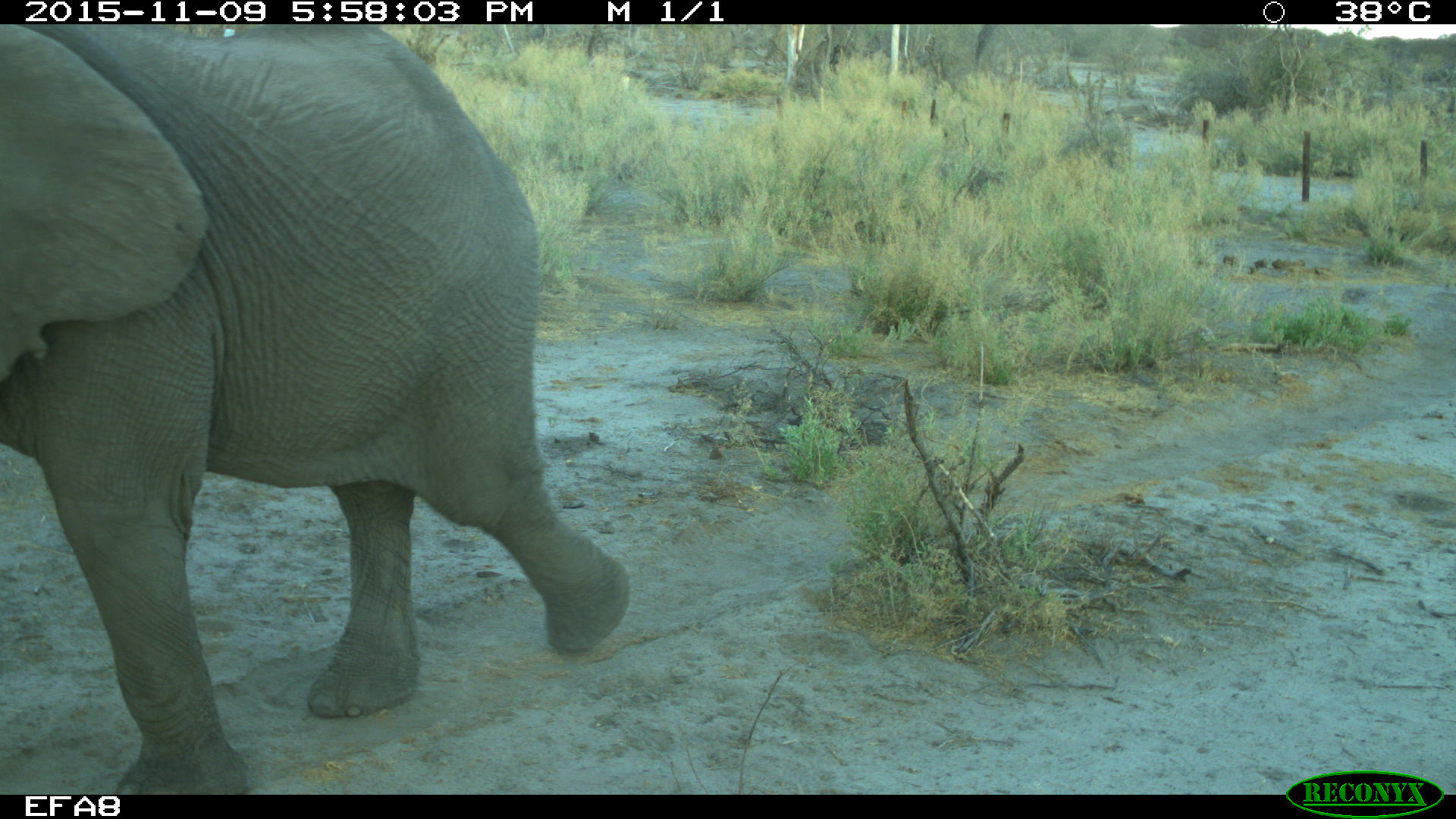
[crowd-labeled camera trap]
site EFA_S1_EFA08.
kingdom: Animalia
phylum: Chordata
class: Mammalia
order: Proboscidea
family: Elephantidae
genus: Loxodonta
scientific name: Loxodonta africana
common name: african bush elephant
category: elephant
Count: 1.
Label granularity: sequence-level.